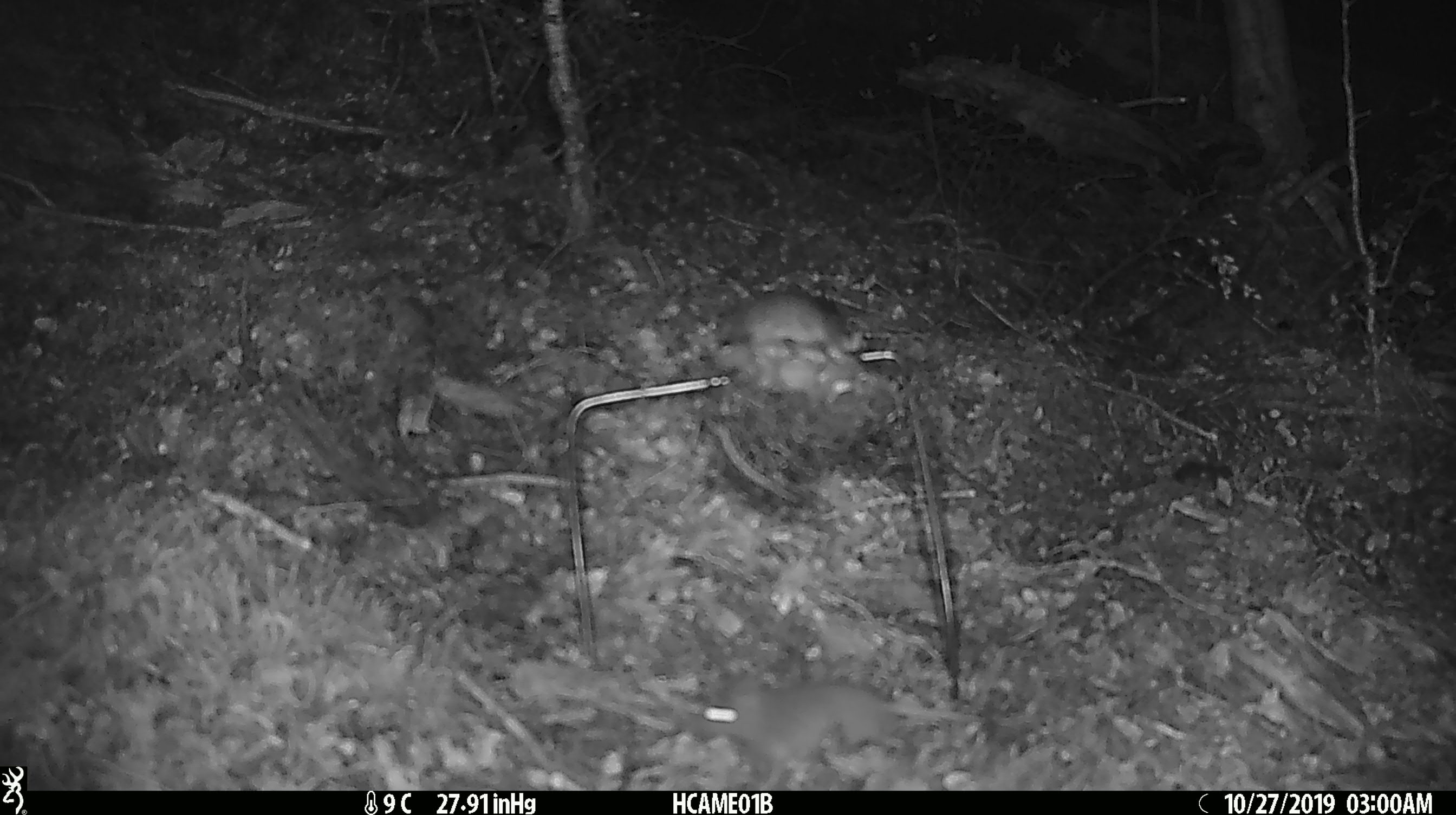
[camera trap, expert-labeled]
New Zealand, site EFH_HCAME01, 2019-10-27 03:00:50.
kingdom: Animalia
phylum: Chordata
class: Mammalia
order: Rodentia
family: Muridae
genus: Mus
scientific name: Mus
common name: mouse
Mouse (Mus).